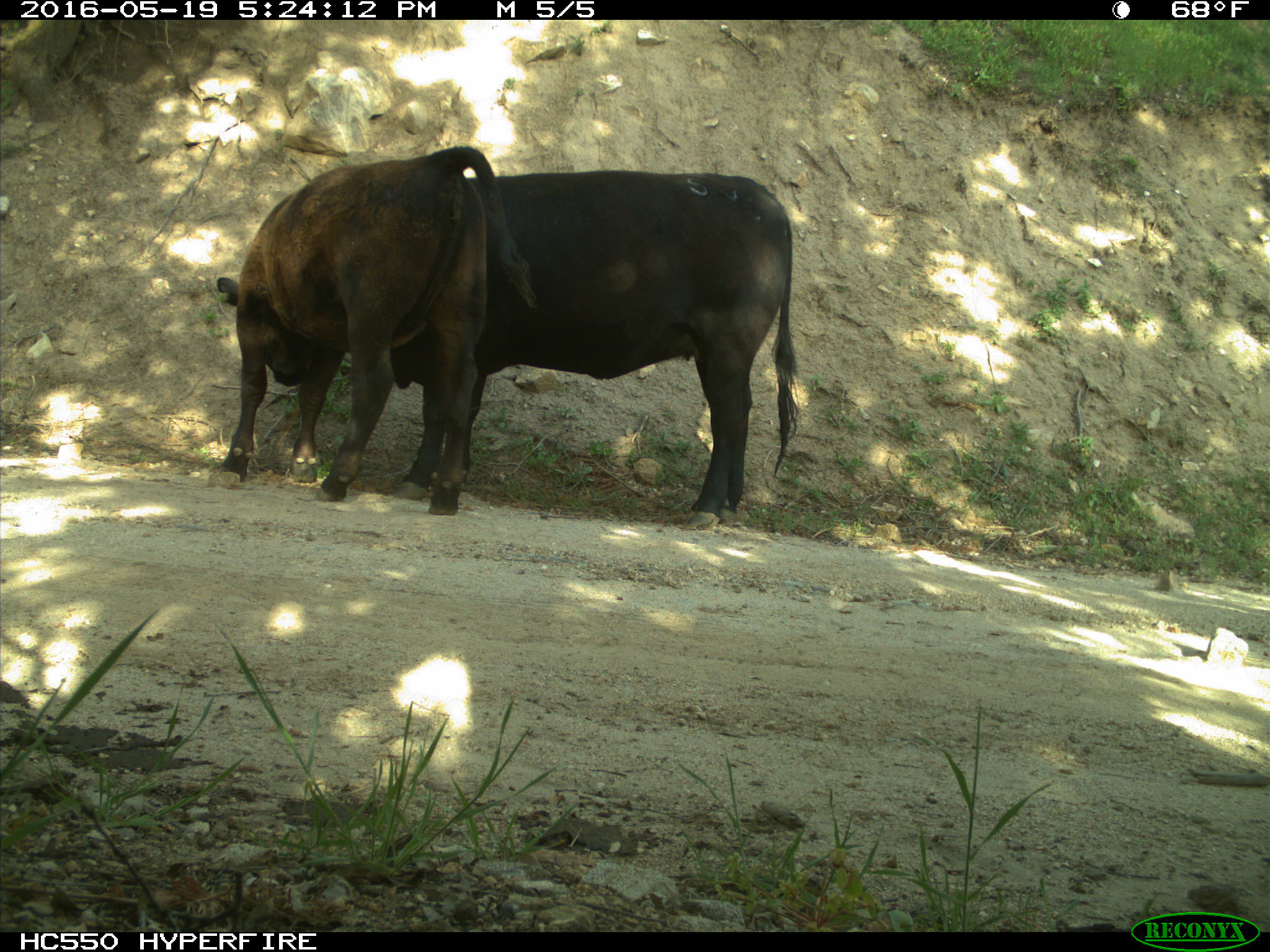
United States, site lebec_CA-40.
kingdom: Animalia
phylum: Chordata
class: Mammalia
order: Artiodactyla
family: Bovidae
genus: Bos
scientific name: Bos taurus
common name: domestic cow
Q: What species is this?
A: Bos taurus (domestic cow).